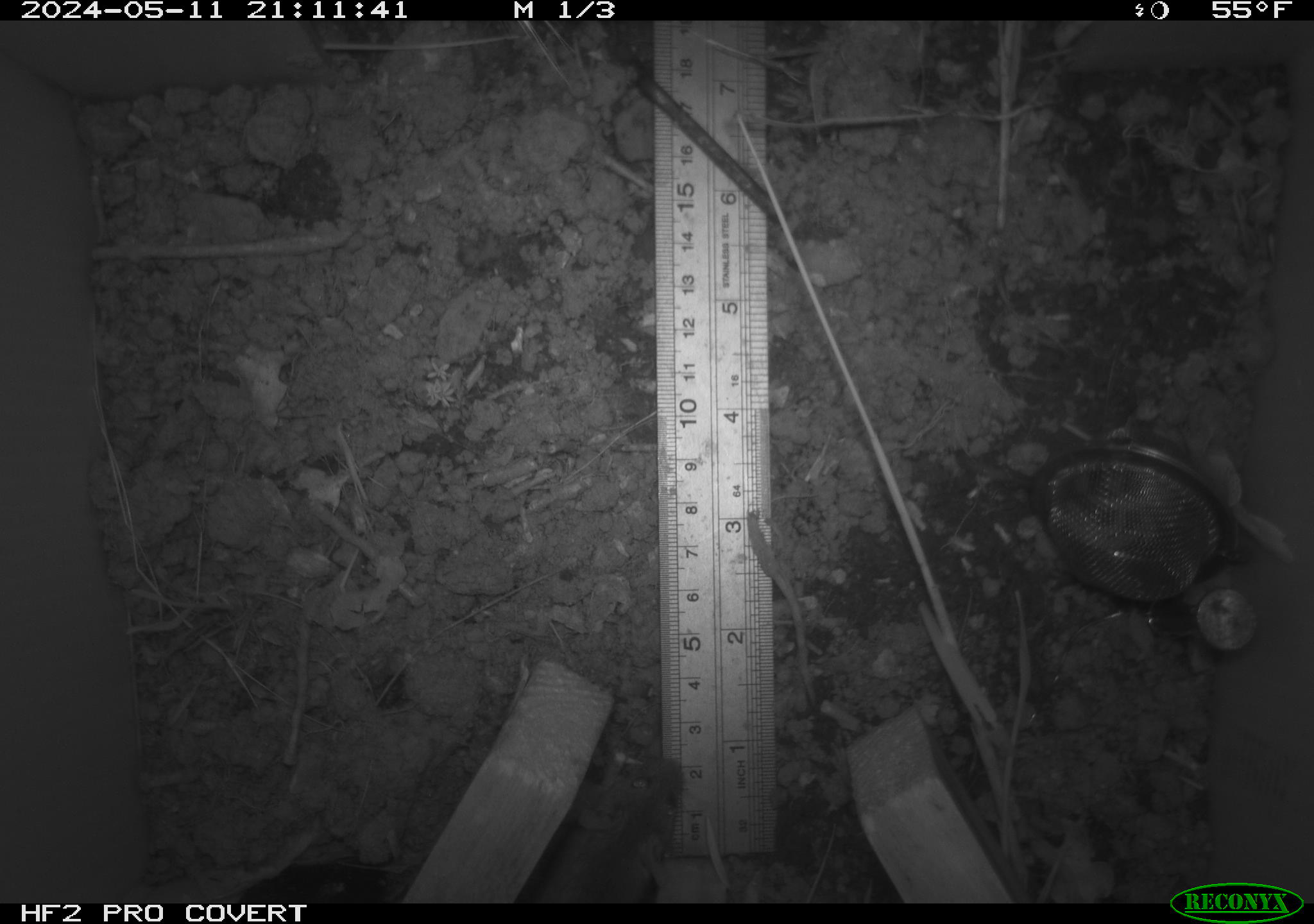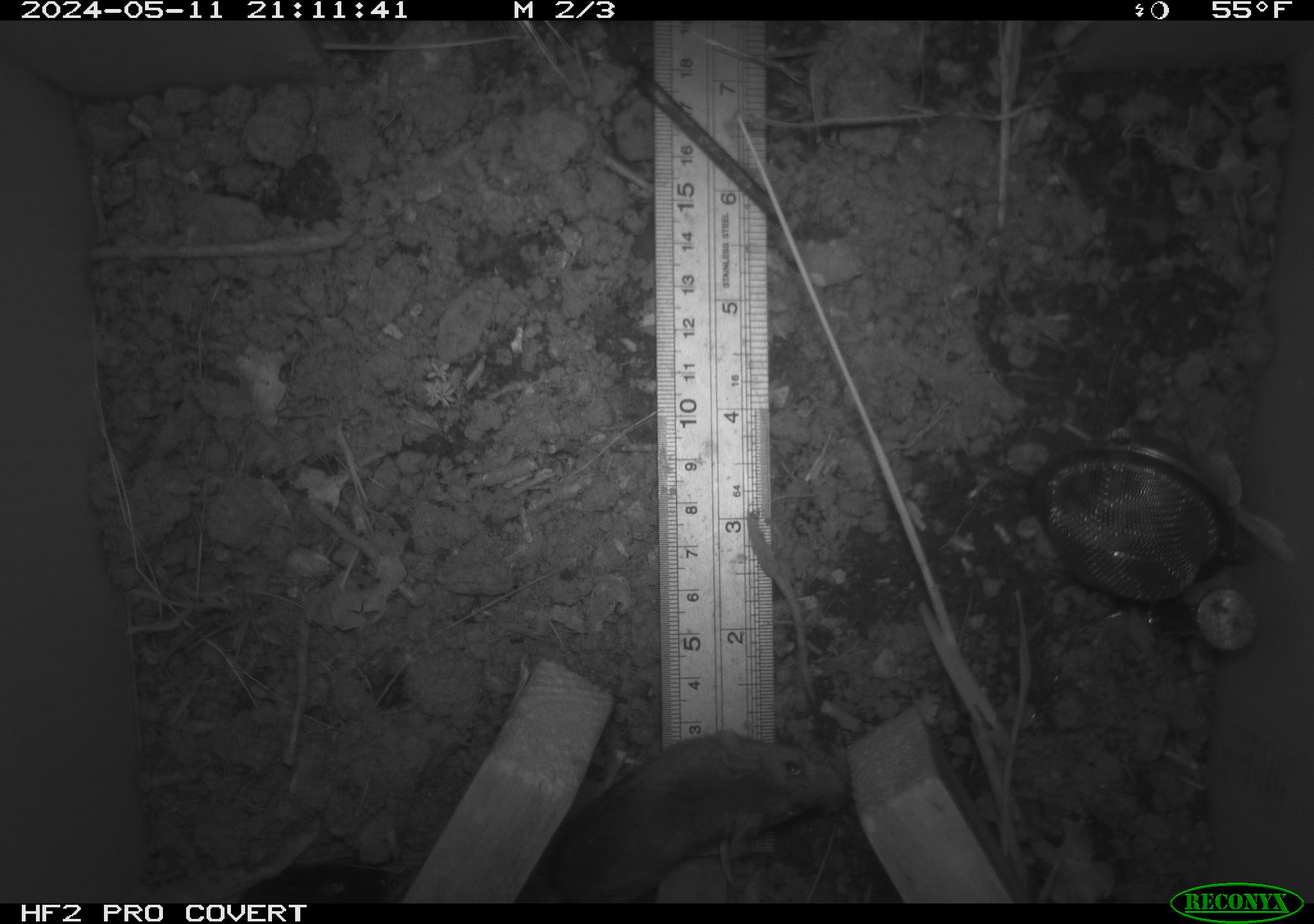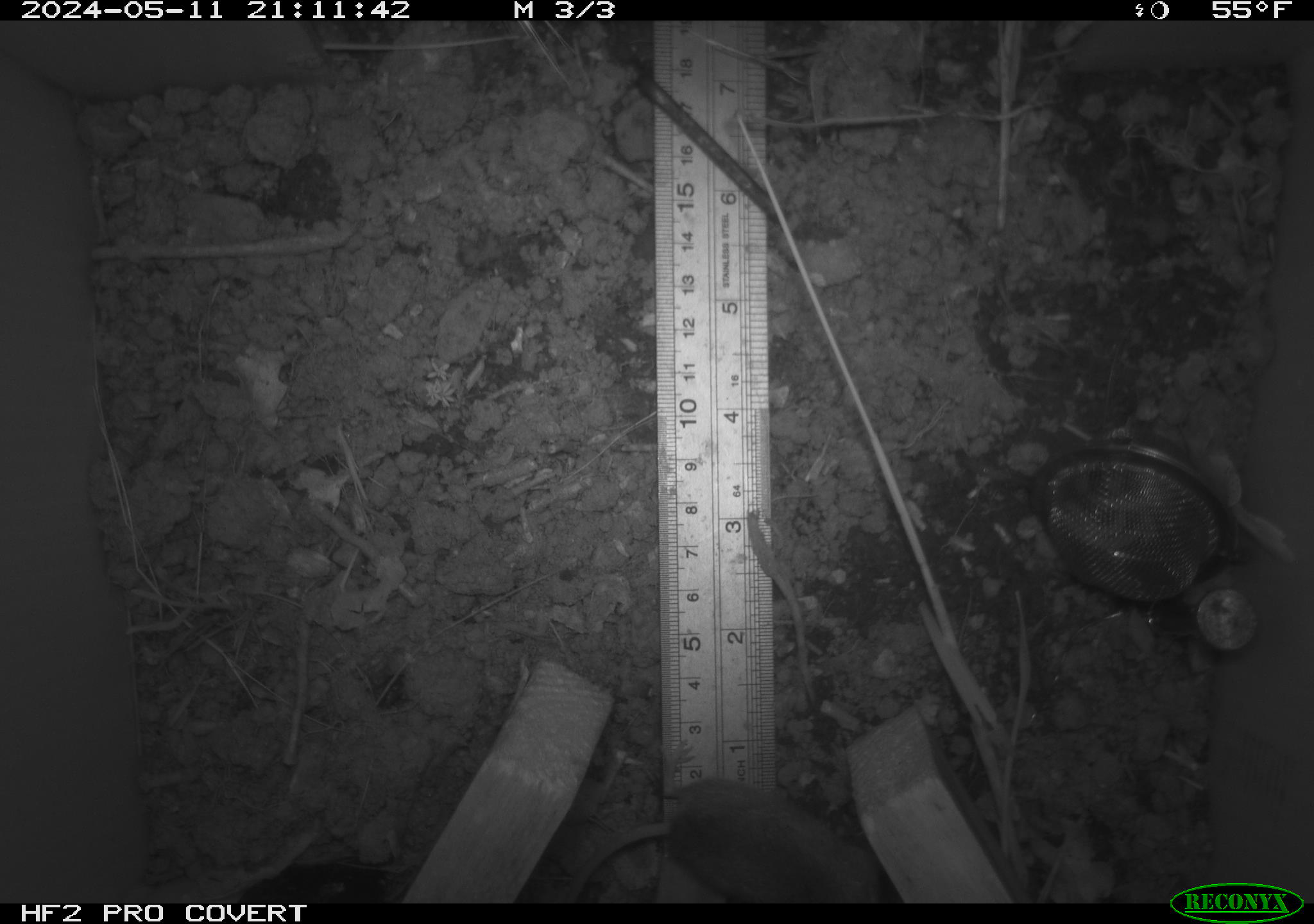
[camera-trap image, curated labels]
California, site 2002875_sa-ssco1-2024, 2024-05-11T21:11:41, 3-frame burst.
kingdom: Animalia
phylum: Chordata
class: Mammalia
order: Rodentia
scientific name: Rodentia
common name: mouse species